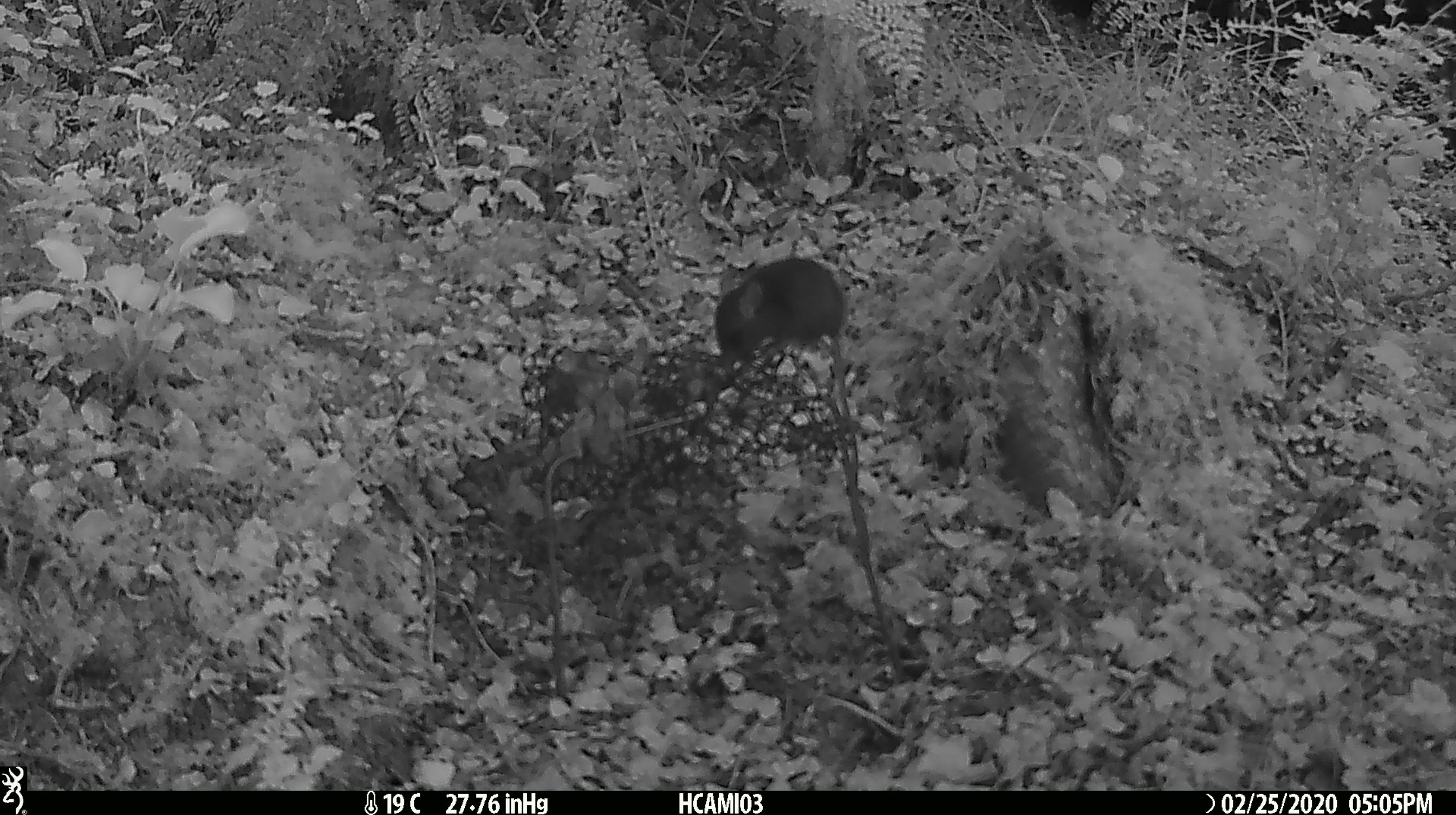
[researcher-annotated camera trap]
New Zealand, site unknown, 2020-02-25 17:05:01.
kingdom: Animalia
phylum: Chordata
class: Mammalia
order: Rodentia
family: Muridae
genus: Mus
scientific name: Mus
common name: mouse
Mouse (Mus).